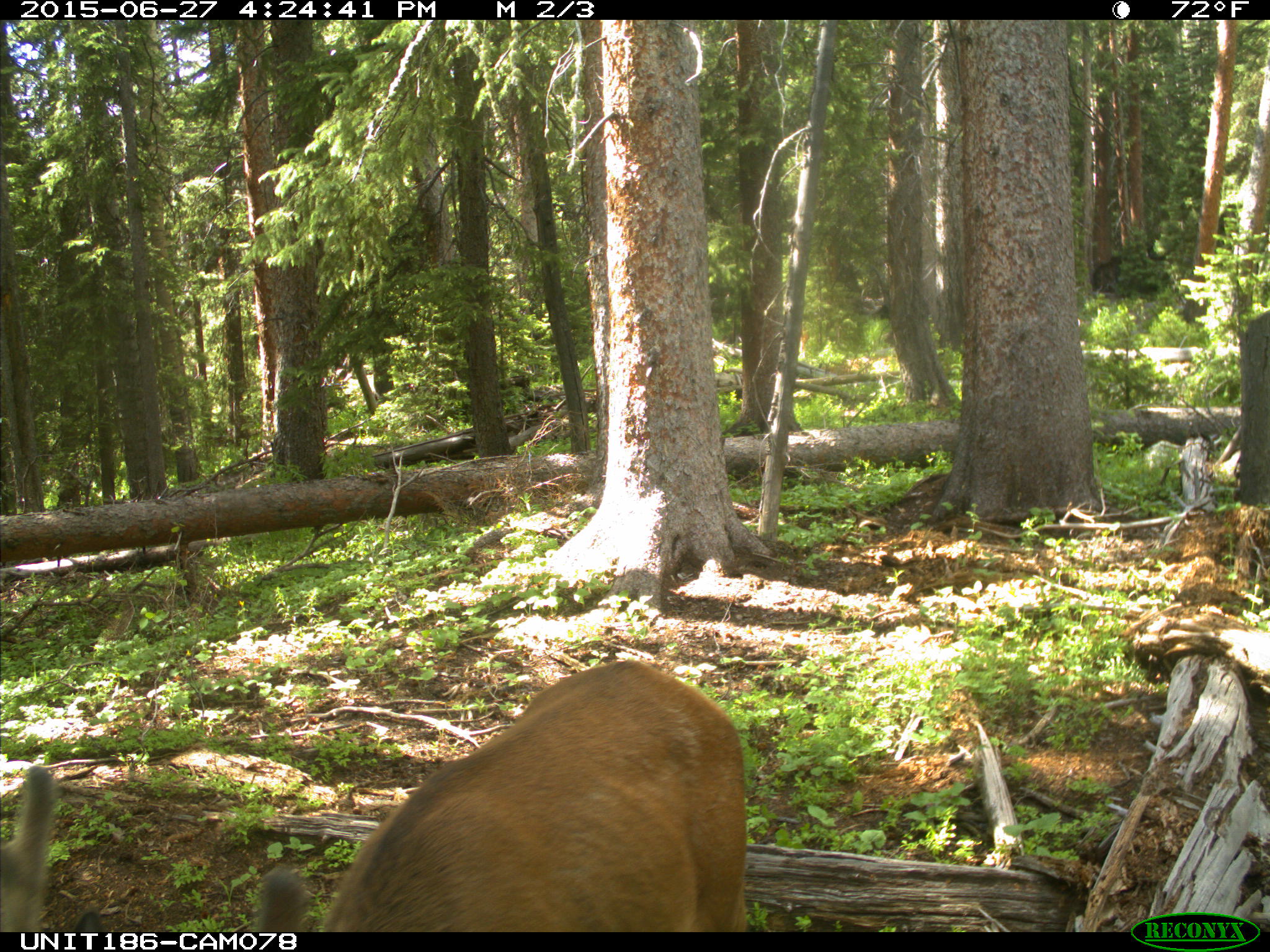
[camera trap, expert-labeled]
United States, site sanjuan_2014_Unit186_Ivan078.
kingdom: Animalia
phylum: Chordata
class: Mammalia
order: Artiodactyla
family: Cervidae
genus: Cervus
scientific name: Cervus elaphus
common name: red deer